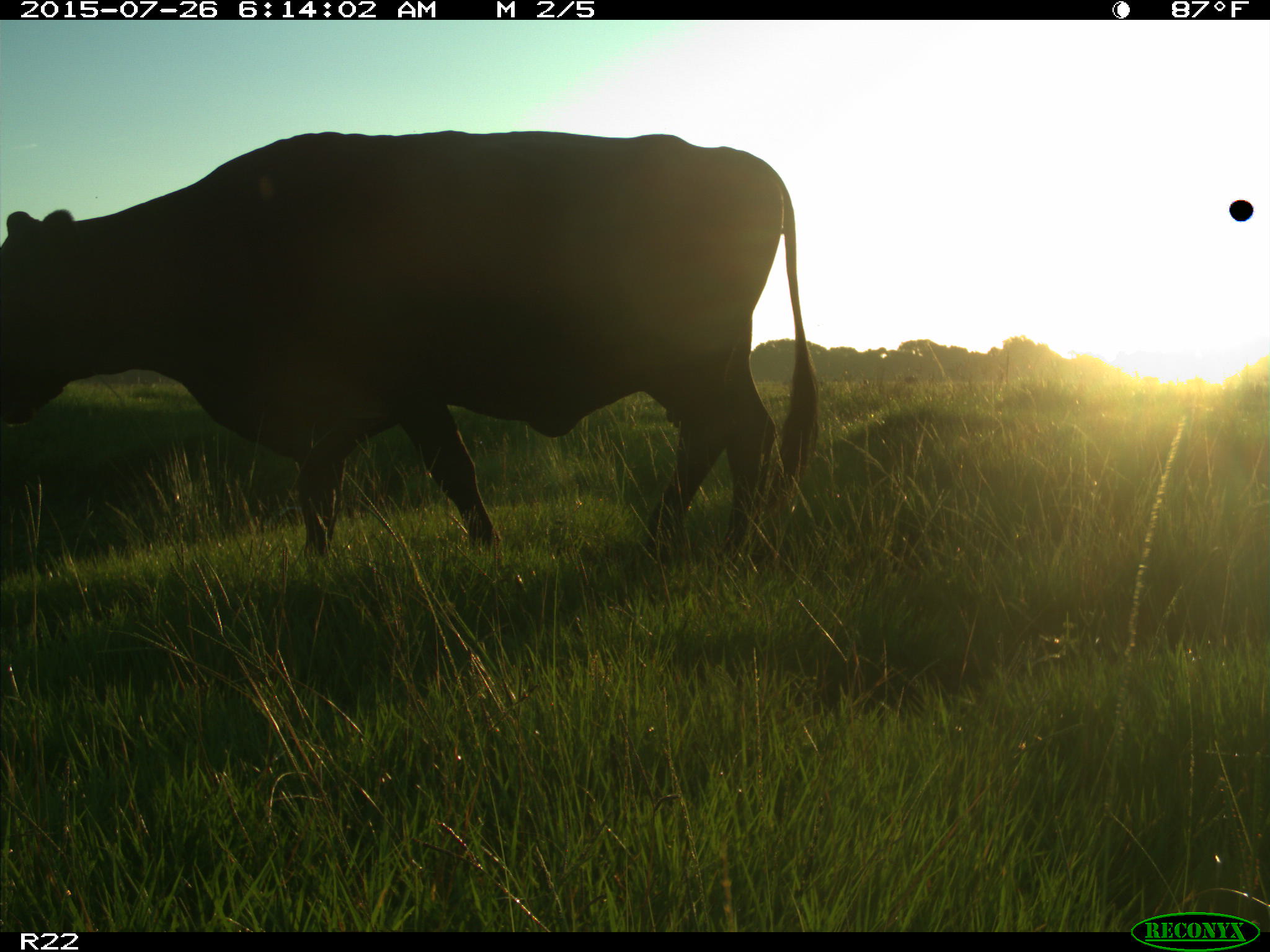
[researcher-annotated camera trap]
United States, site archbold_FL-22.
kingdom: Animalia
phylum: Chordata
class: Mammalia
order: Artiodactyla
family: Bovidae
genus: Bos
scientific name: Bos taurus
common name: domestic cow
Bos taurus (domestic cow).